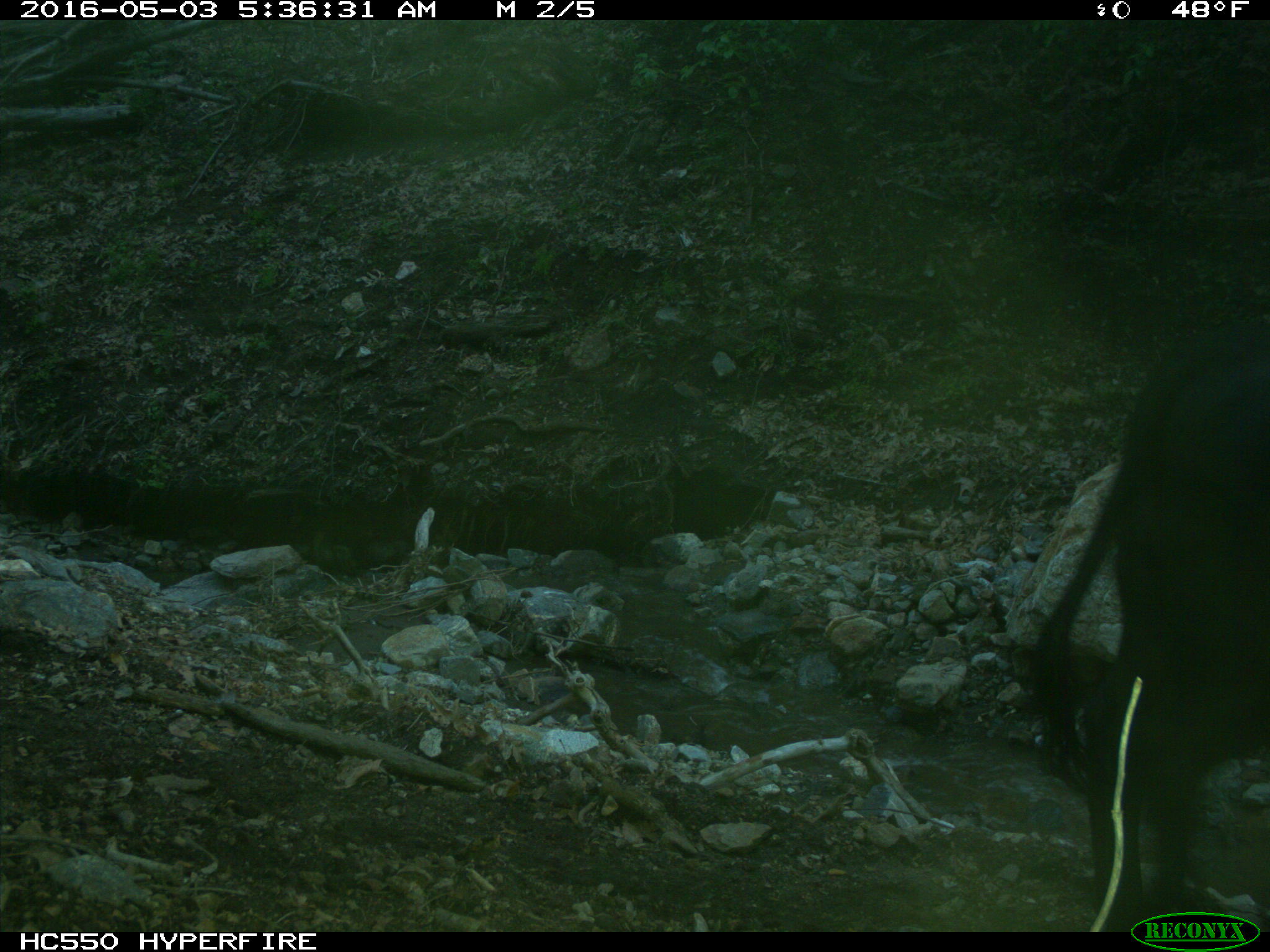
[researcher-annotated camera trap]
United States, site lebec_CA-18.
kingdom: Animalia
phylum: Chordata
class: Mammalia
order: Artiodactyla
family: Bovidae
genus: Bos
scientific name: Bos taurus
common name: domestic cow